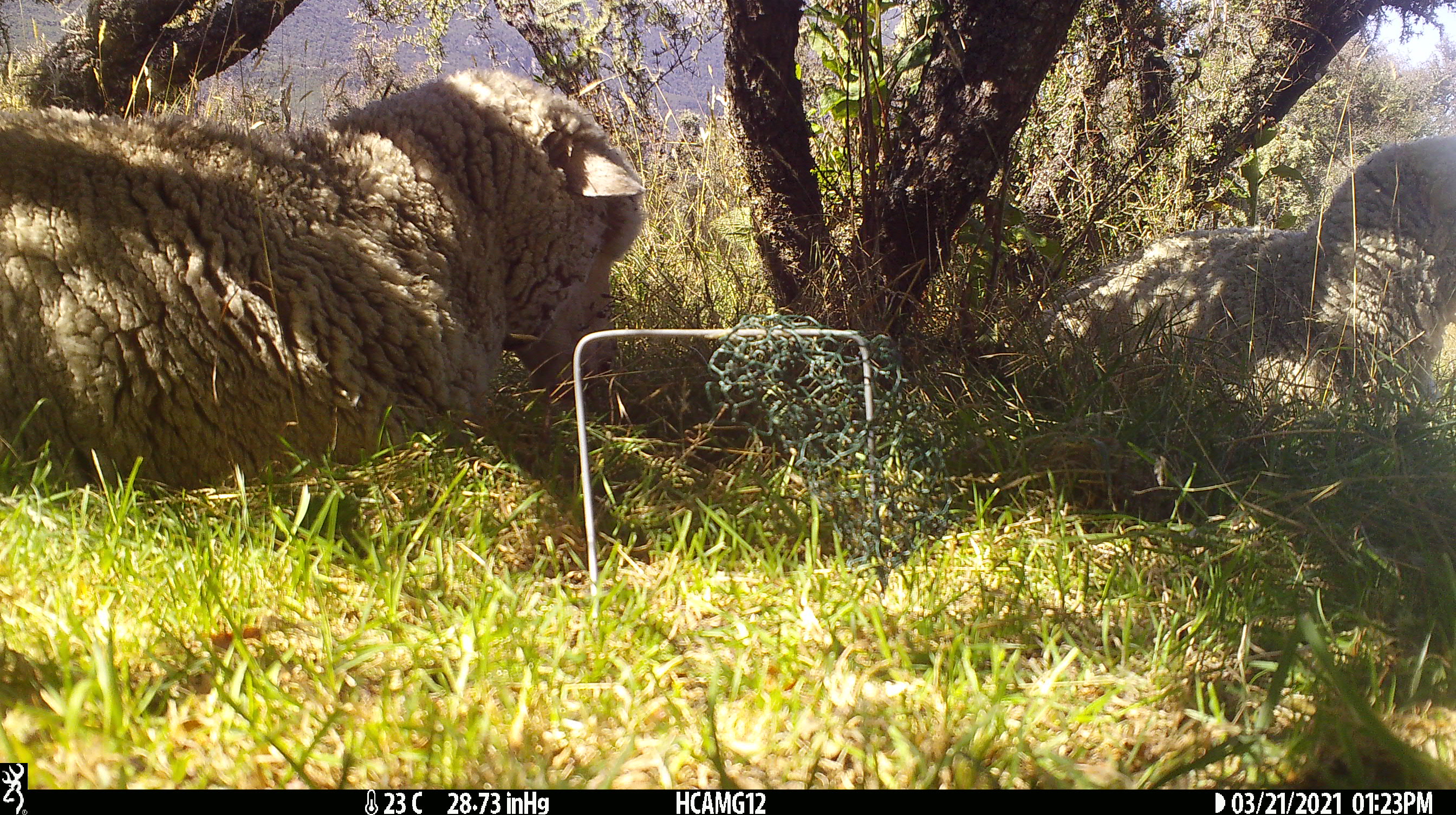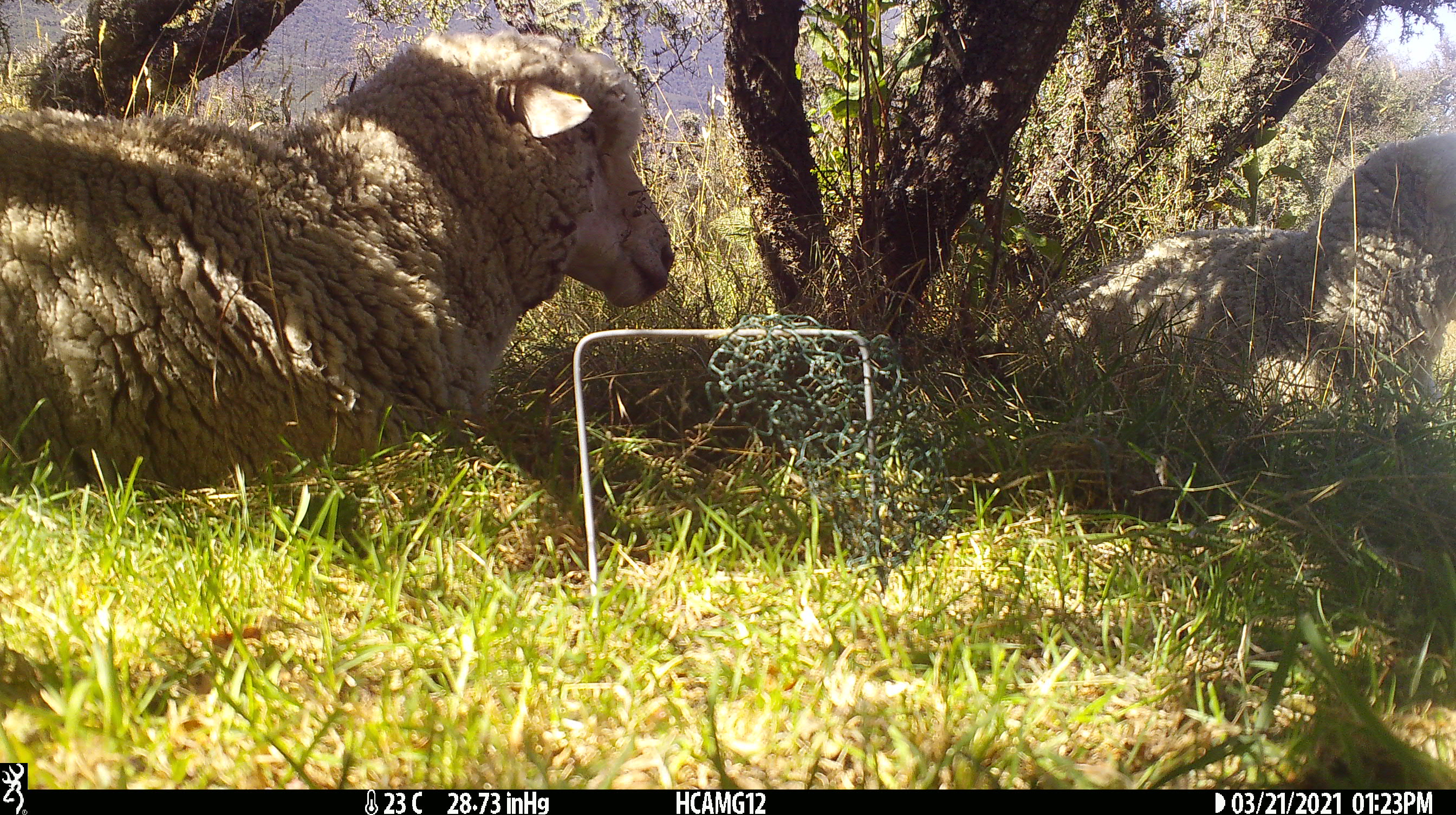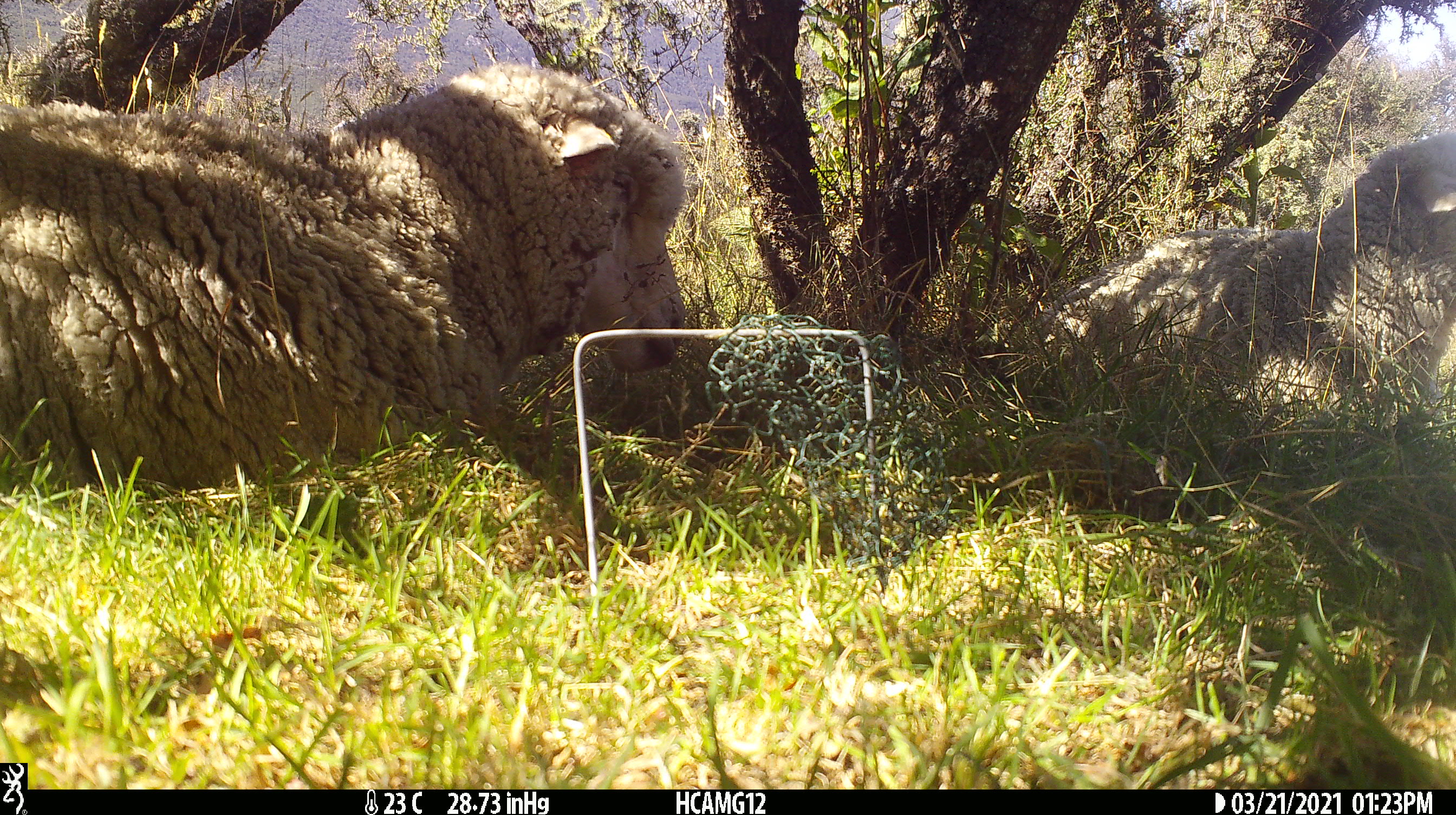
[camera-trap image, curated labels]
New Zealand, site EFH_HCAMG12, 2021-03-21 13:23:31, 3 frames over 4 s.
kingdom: Animalia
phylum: Chordata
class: Mammalia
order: Artiodactyla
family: Bovidae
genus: Ovis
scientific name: Ovis aries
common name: domestic sheep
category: sheep